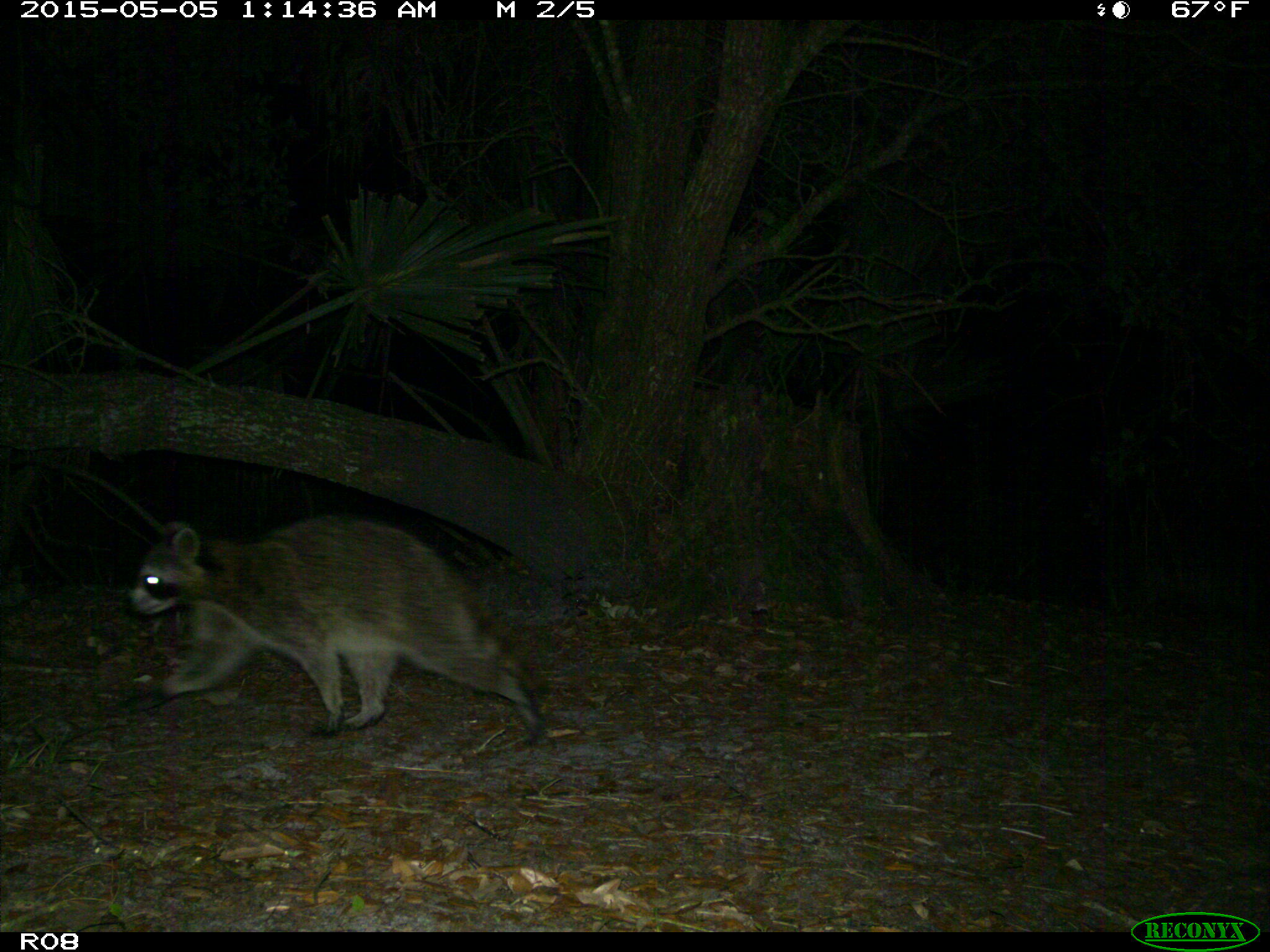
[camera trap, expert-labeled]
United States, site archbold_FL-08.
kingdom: Animalia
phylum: Chordata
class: Mammalia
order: Carnivora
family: Procyonidae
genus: Procyon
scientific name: Procyon lotor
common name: common raccoon